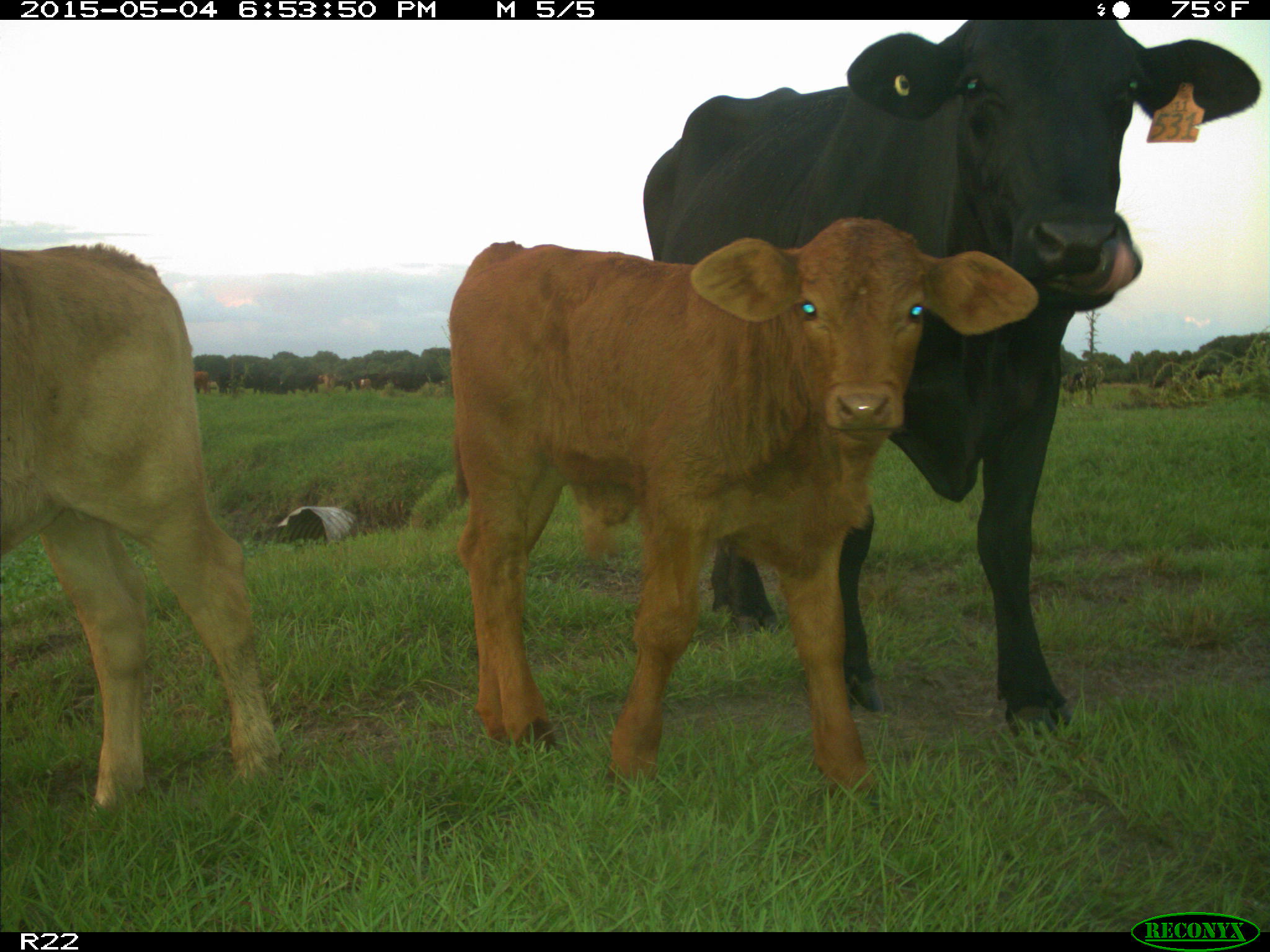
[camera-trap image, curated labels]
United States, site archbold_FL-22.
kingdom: Animalia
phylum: Chordata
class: Mammalia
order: Artiodactyla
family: Bovidae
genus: Bos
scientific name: Bos taurus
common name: domestic cow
Bos taurus (domestic cow).